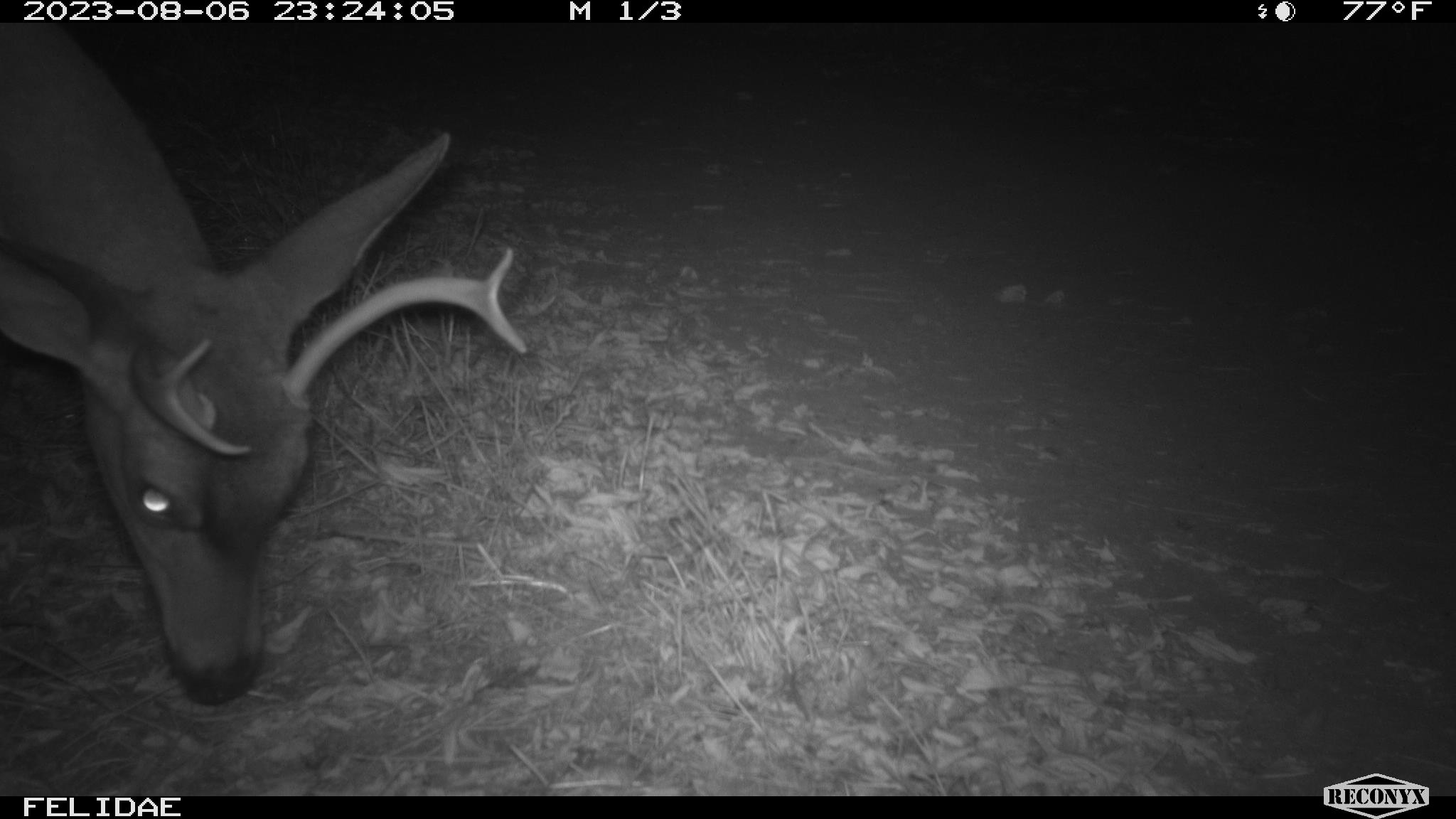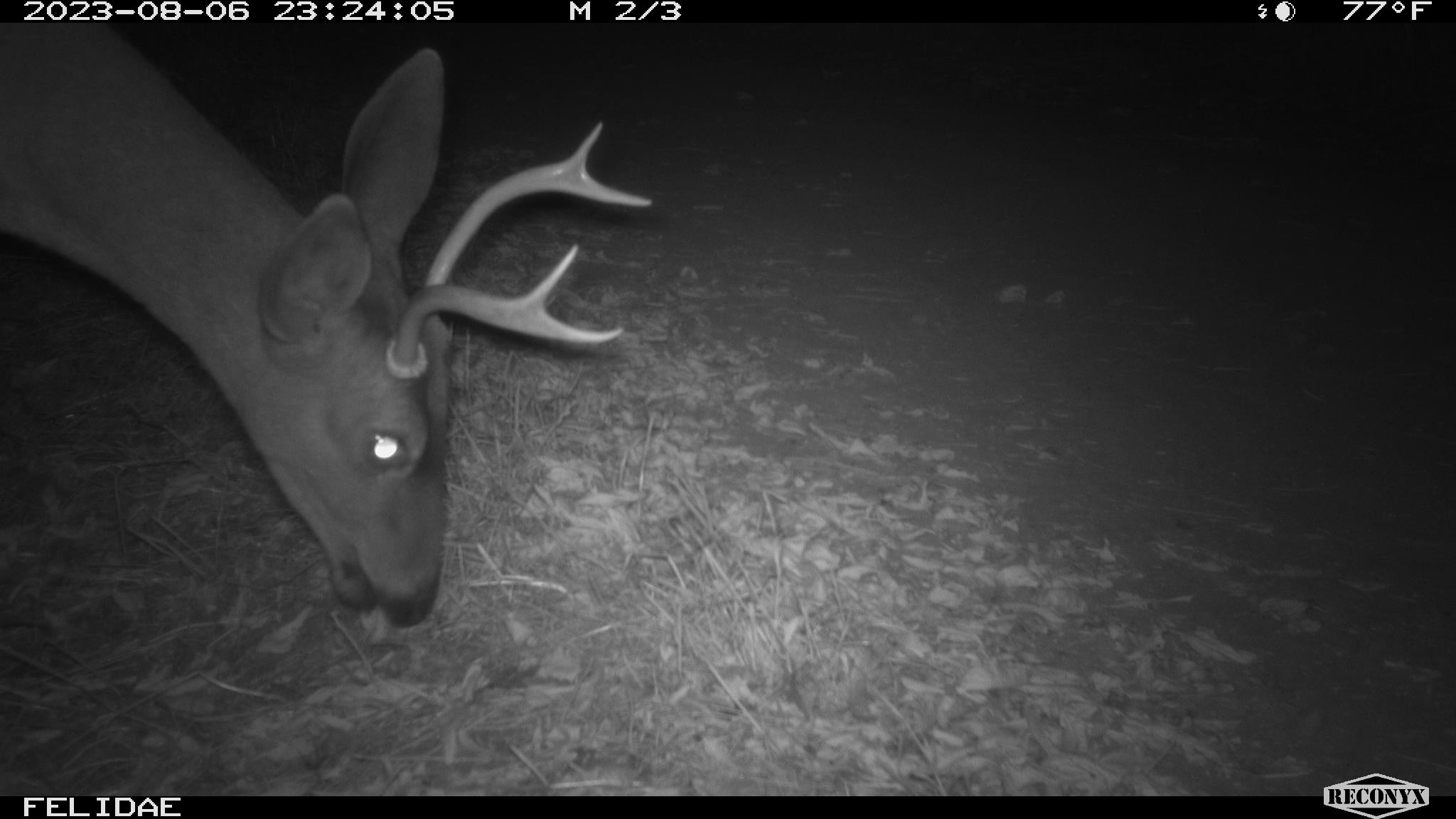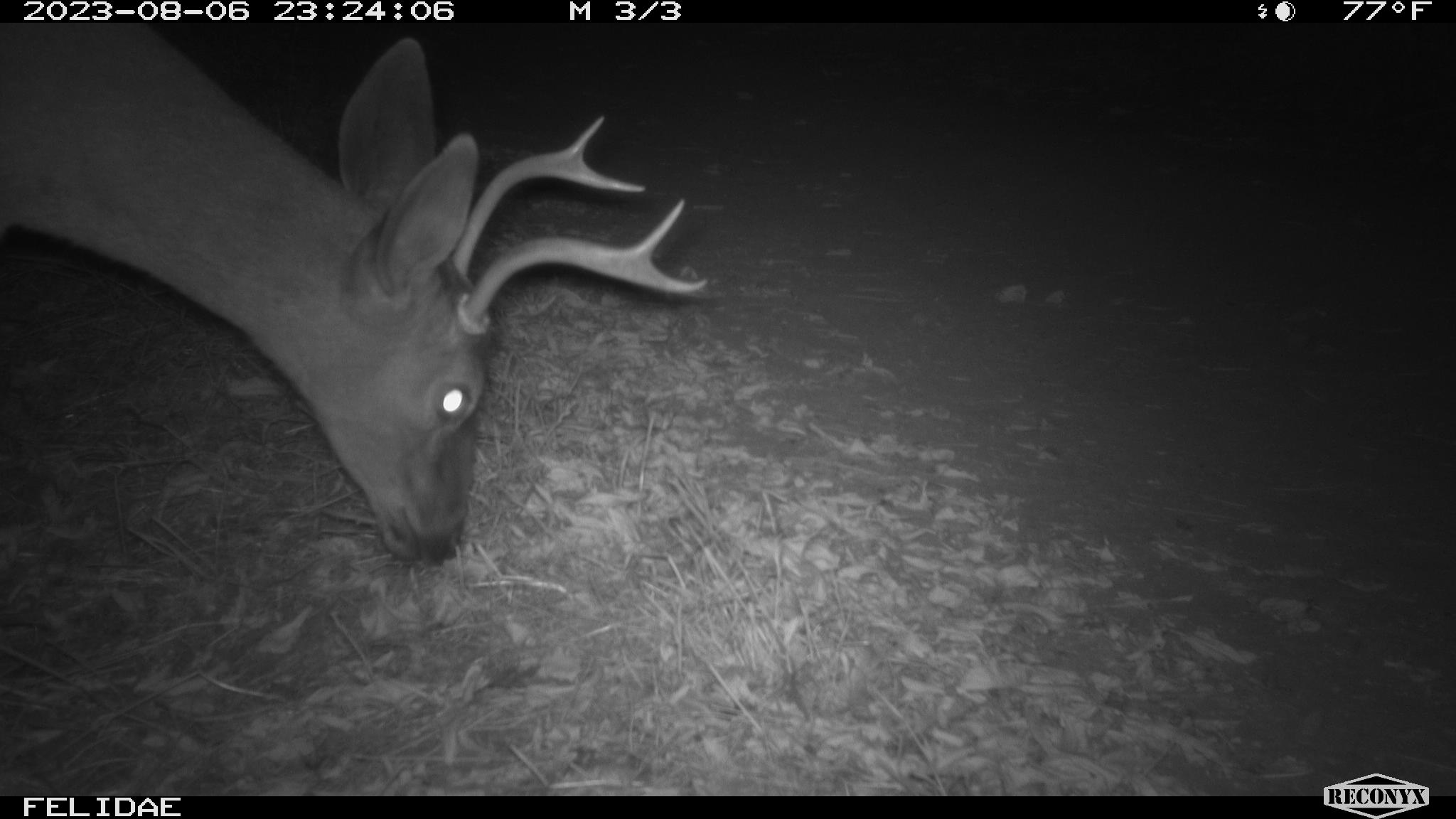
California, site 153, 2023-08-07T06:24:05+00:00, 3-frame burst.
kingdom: Animalia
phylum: Chordata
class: Mammalia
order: Artiodactyla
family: Cervidae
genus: Odocoileus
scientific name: Odocoileus hemionus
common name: mule deer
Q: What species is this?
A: Mule deer (Odocoileus hemionus).